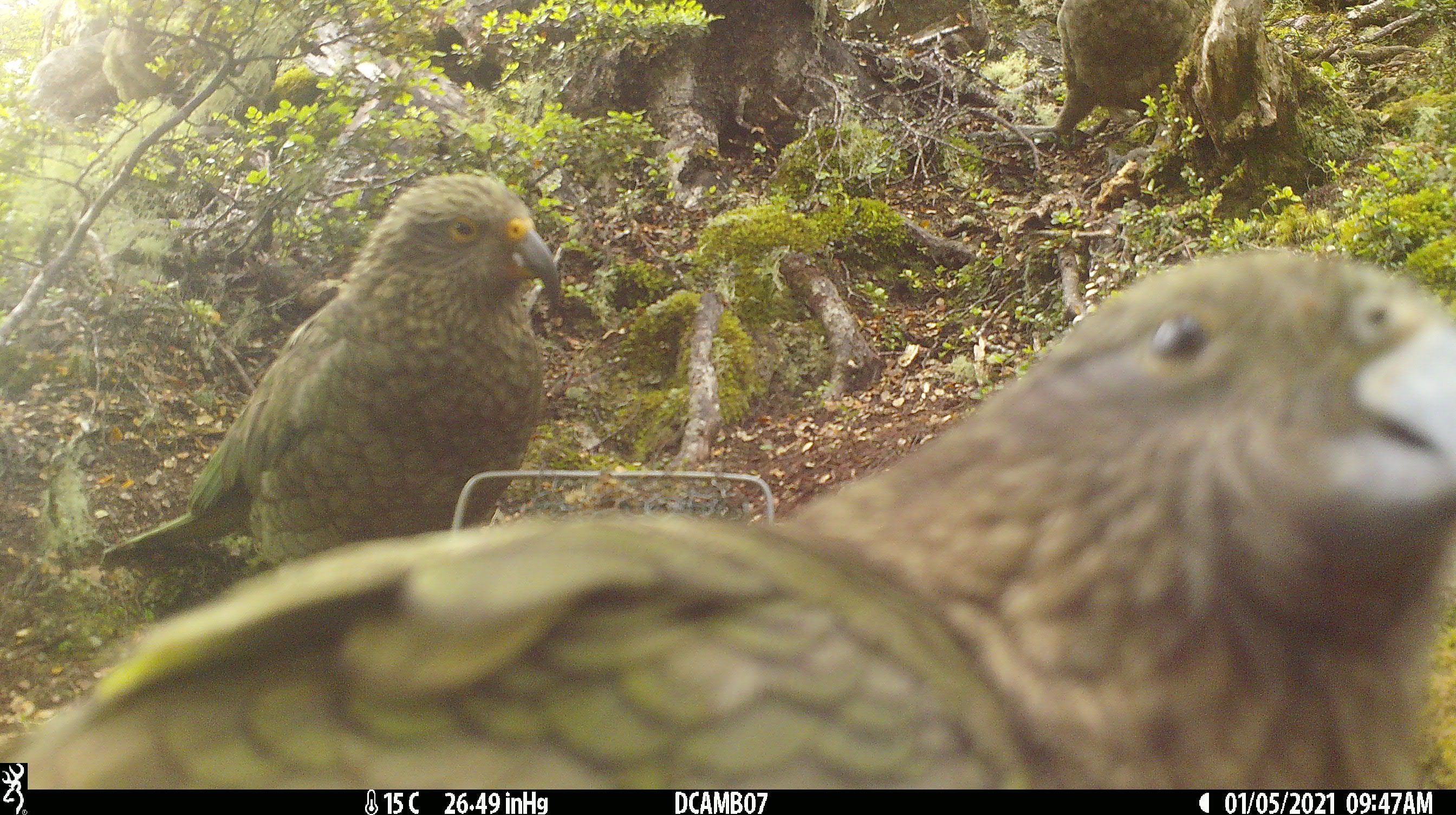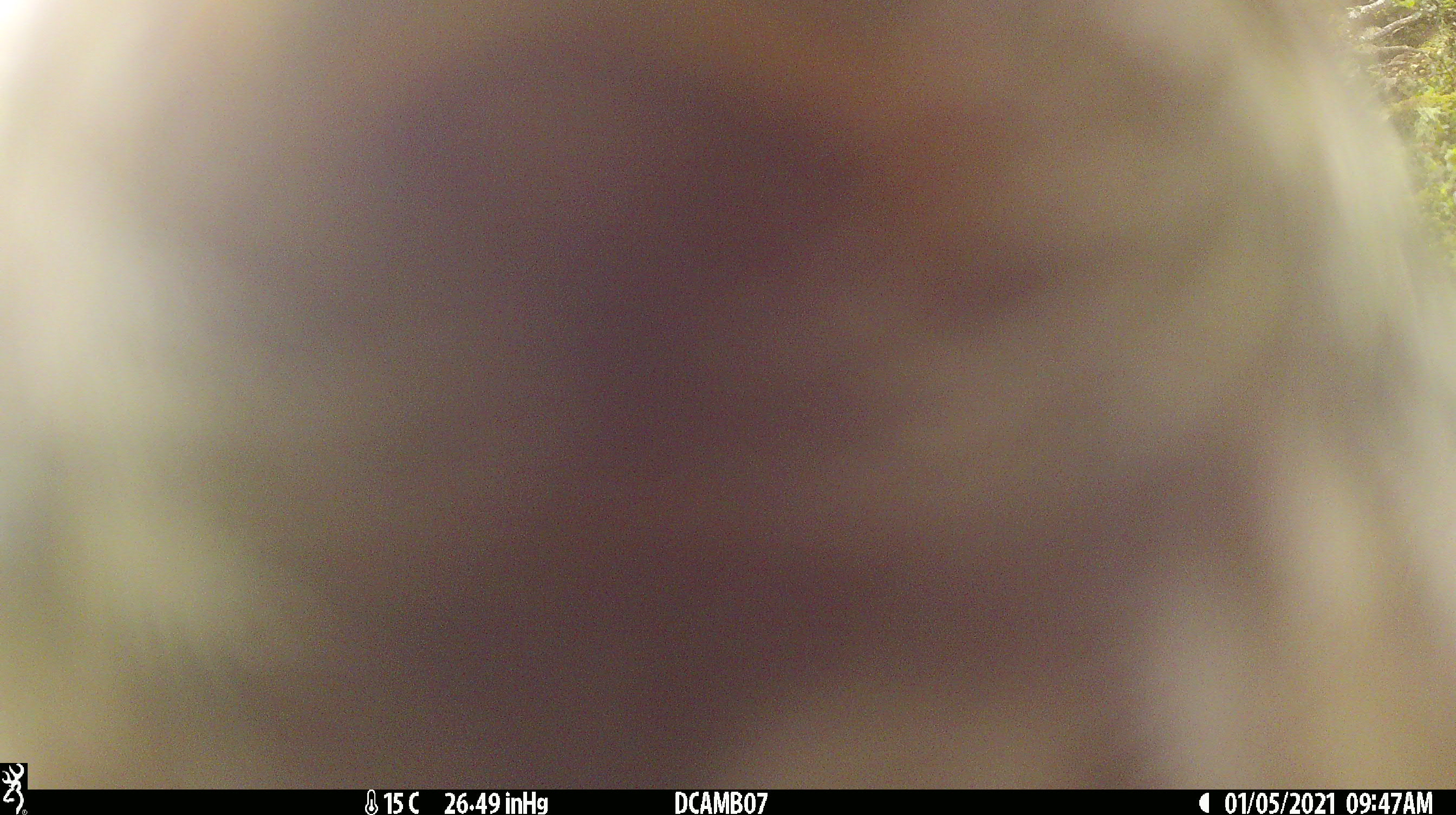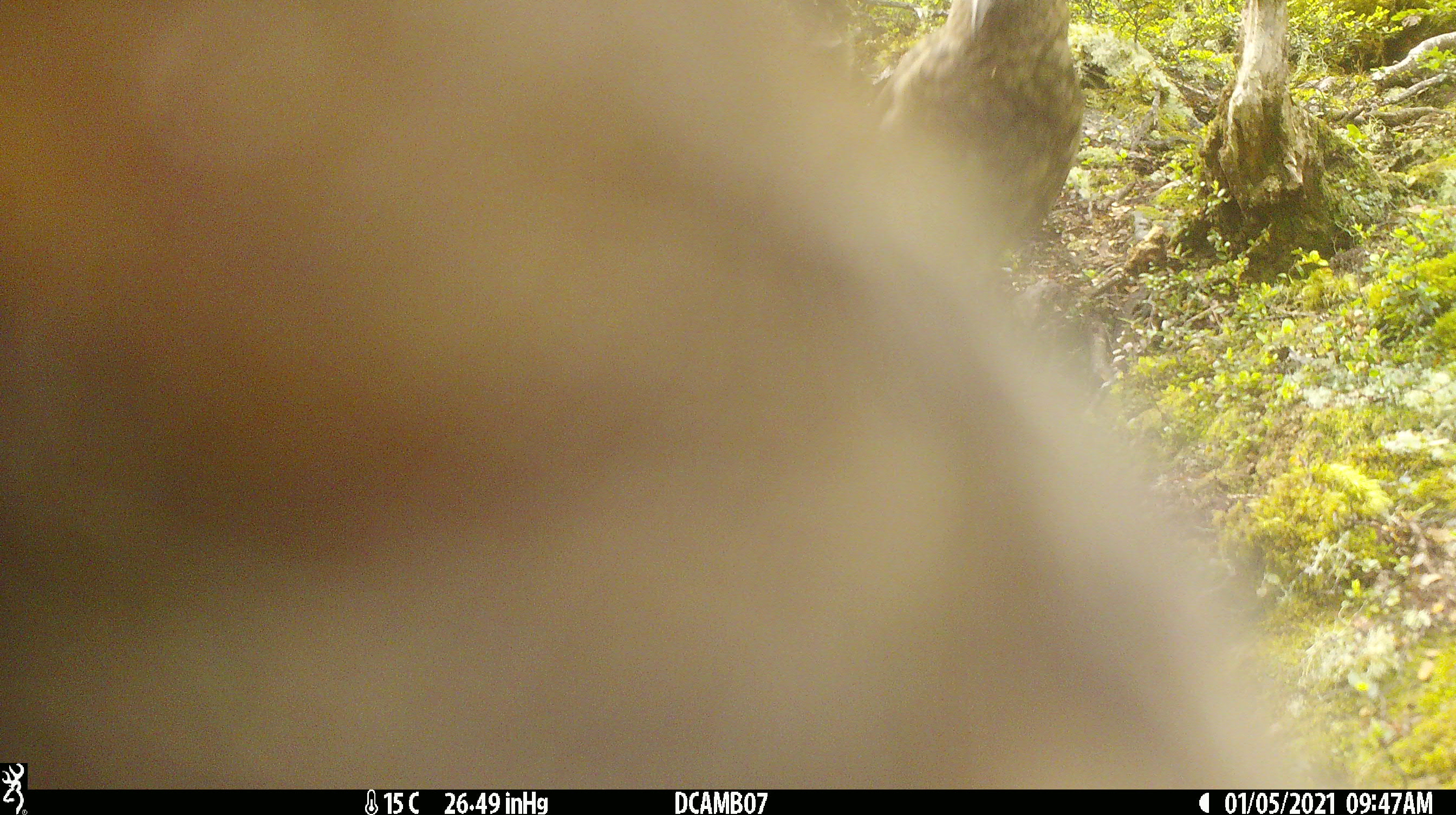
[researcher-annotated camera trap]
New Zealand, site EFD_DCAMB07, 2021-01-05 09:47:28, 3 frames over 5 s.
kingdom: Animalia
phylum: Chordata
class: Aves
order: Psittaciformes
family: Strigopidae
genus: Nestor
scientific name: Nestor notabilis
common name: kea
Kea (Nestor notabilis).